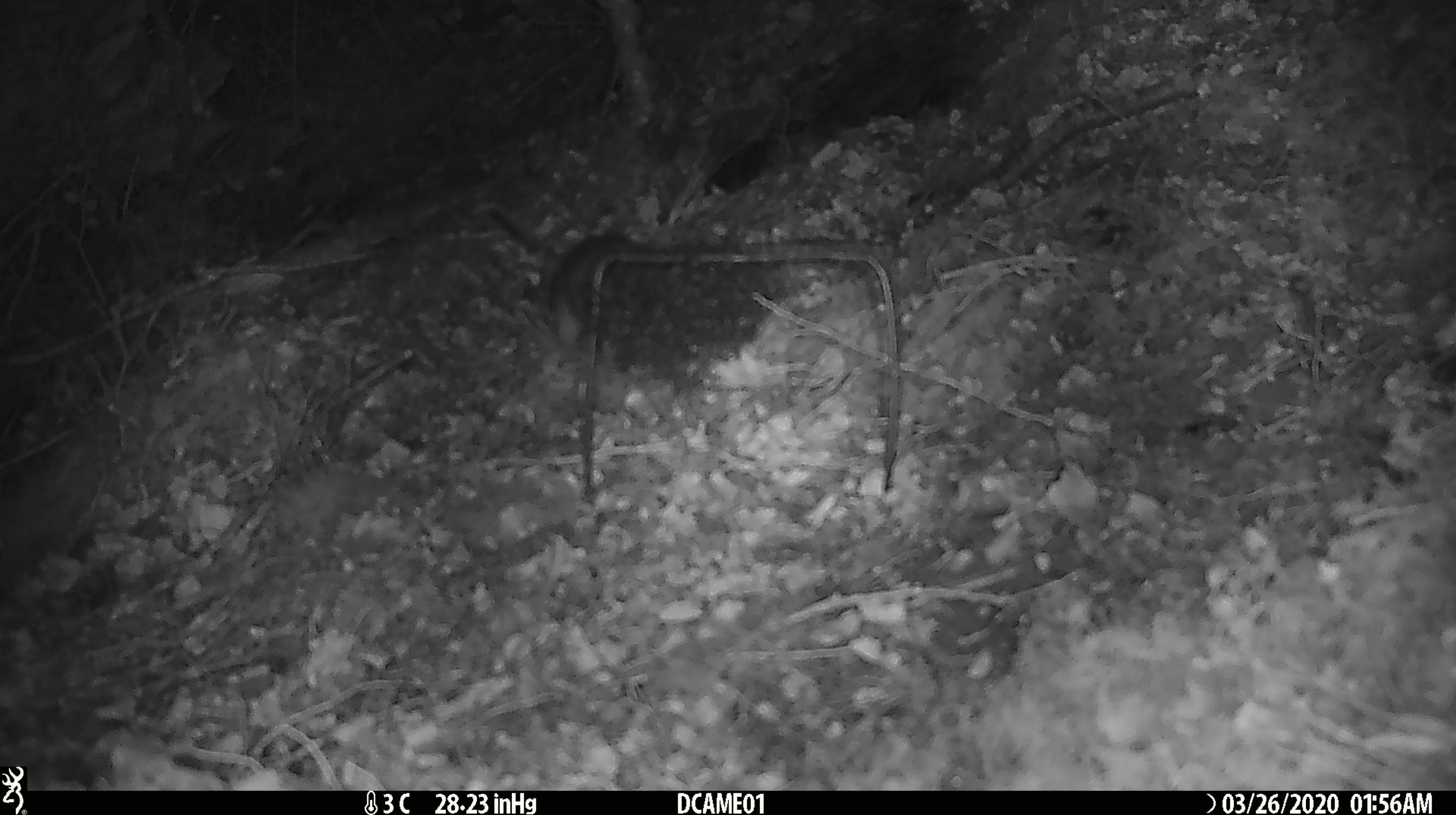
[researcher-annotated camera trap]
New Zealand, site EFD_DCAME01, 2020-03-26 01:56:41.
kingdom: Animalia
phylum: Chordata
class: Mammalia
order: Rodentia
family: Muridae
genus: Rattus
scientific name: Rattus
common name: rat